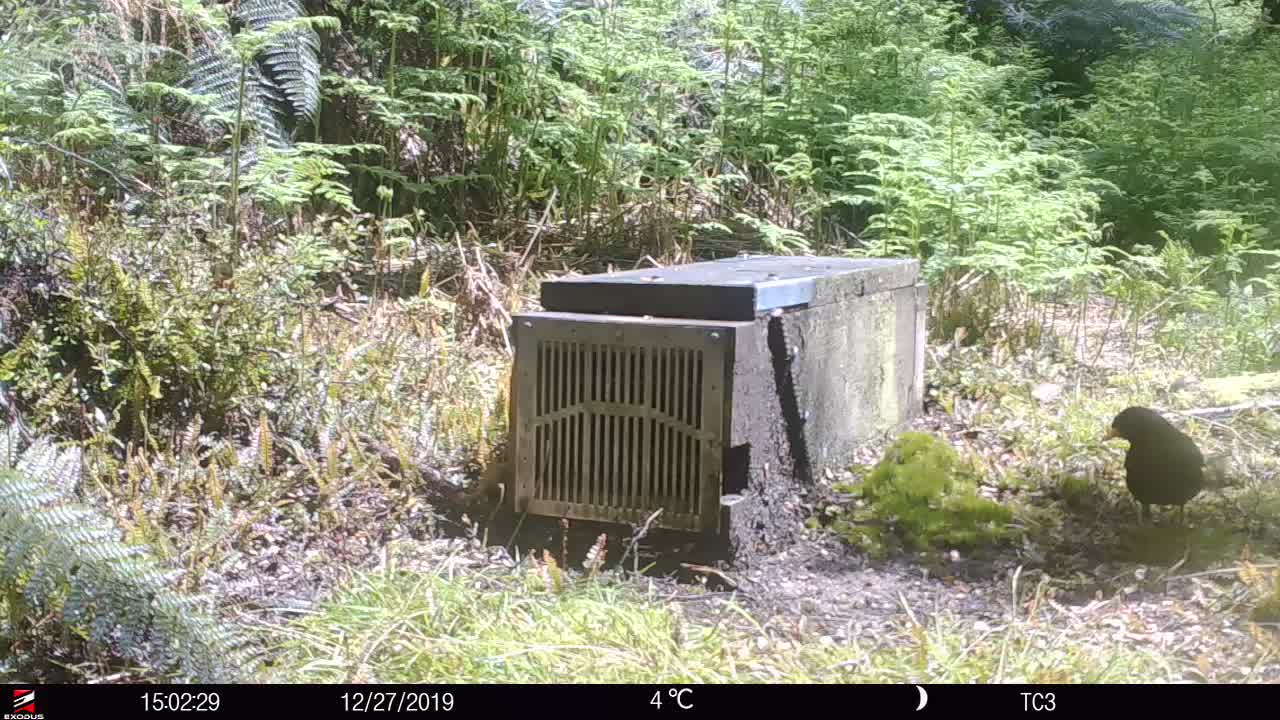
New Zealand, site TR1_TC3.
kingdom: Animalia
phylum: Chordata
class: Aves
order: Passeriformes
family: Turdidae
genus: Turdus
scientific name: Turdus merula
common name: eurasian blackbird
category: blackbird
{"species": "blackbird (eurasian blackbird) (Turdus merula)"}